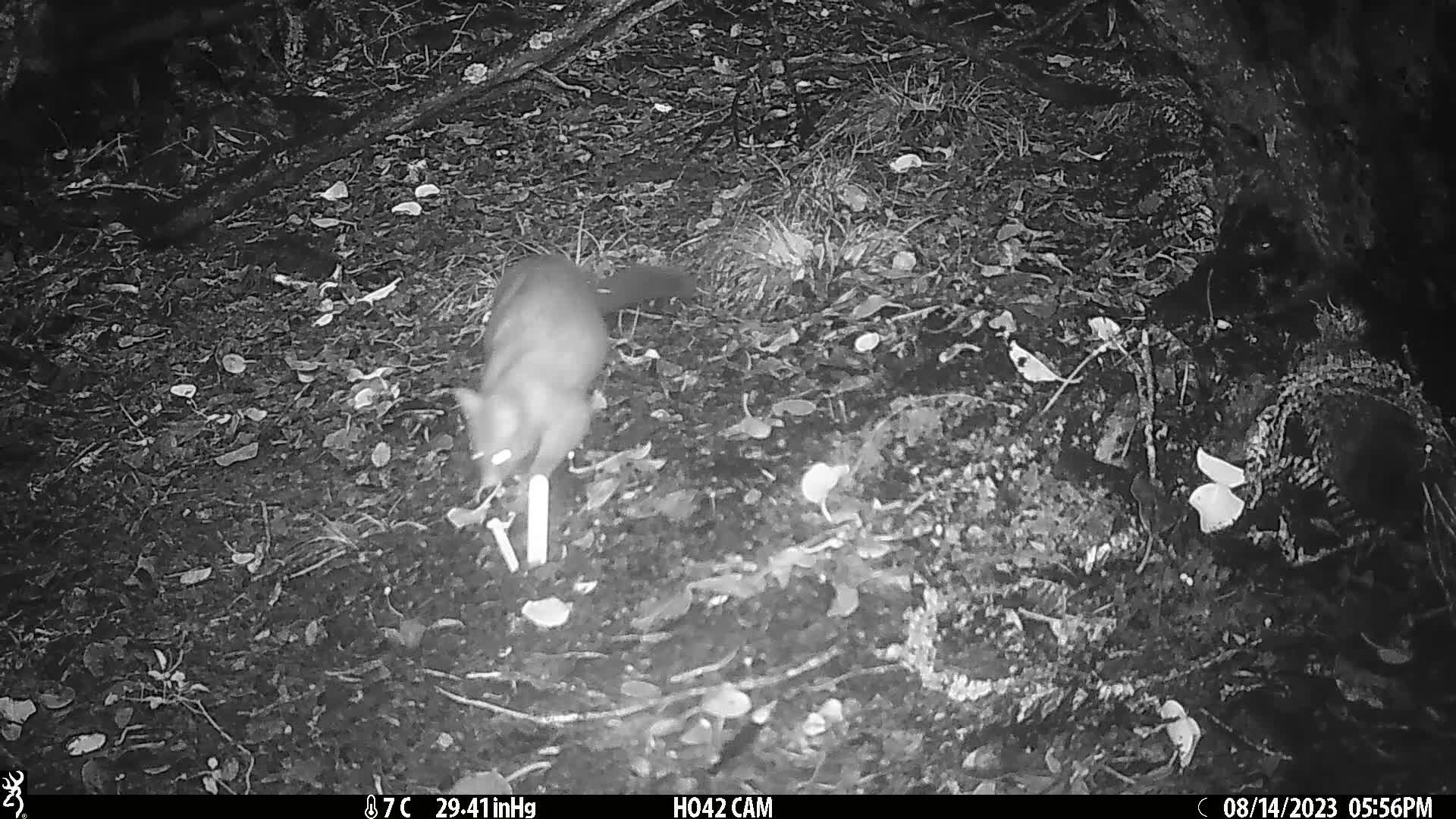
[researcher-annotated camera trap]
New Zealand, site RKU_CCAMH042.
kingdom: Animalia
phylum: Chordata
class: Mammalia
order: Diprotodontia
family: Phalangeridae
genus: Trichosurus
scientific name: Trichosurus vulpecula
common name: common brushtail possum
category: possum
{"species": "possum (common brushtail possum) (Trichosurus vulpecula)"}